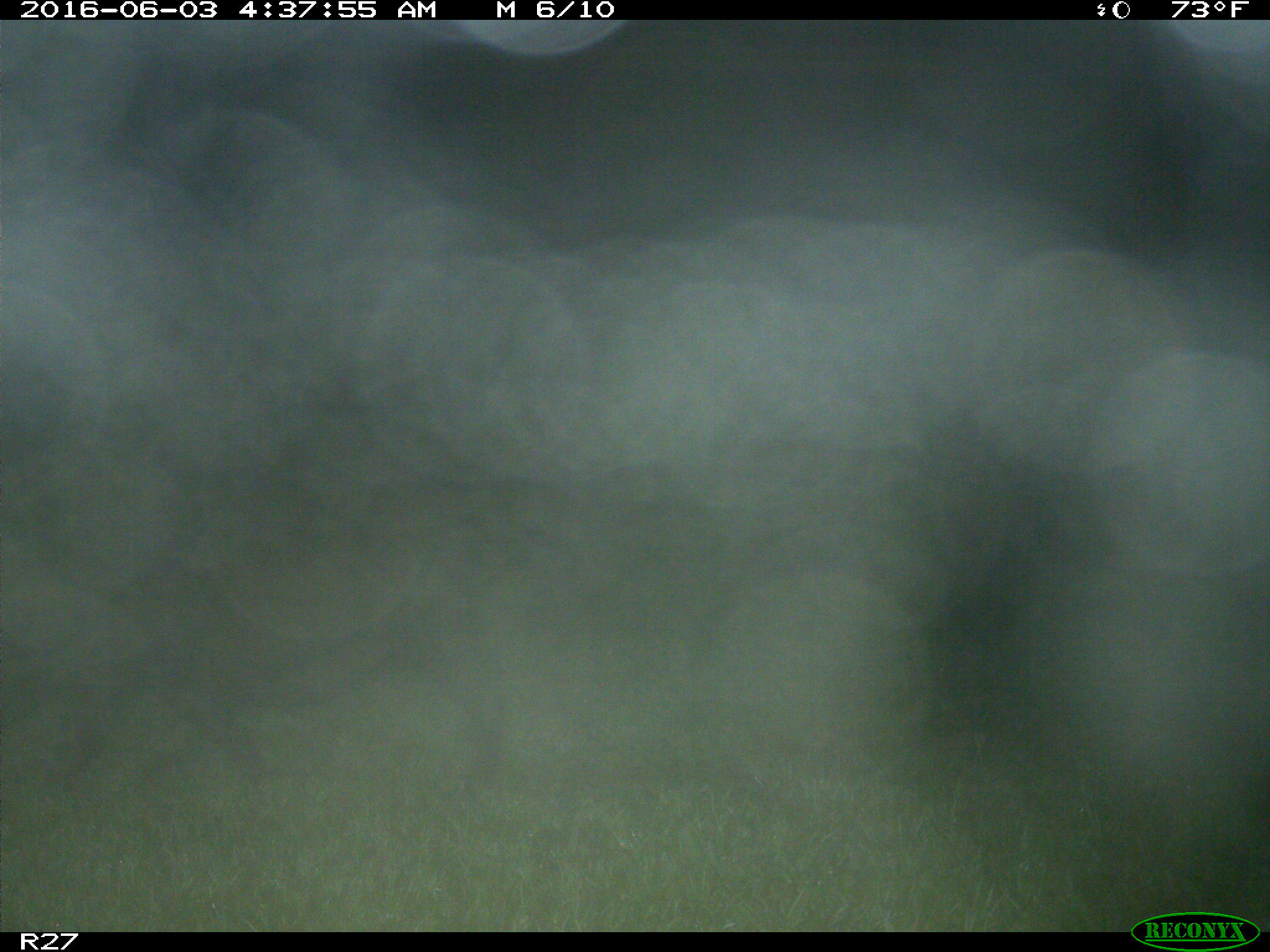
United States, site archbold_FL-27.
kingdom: Animalia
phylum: Chordata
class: Mammalia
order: Artiodactyla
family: Suidae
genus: Sus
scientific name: Sus scrofa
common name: wild boar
Sus scrofa (wild boar).